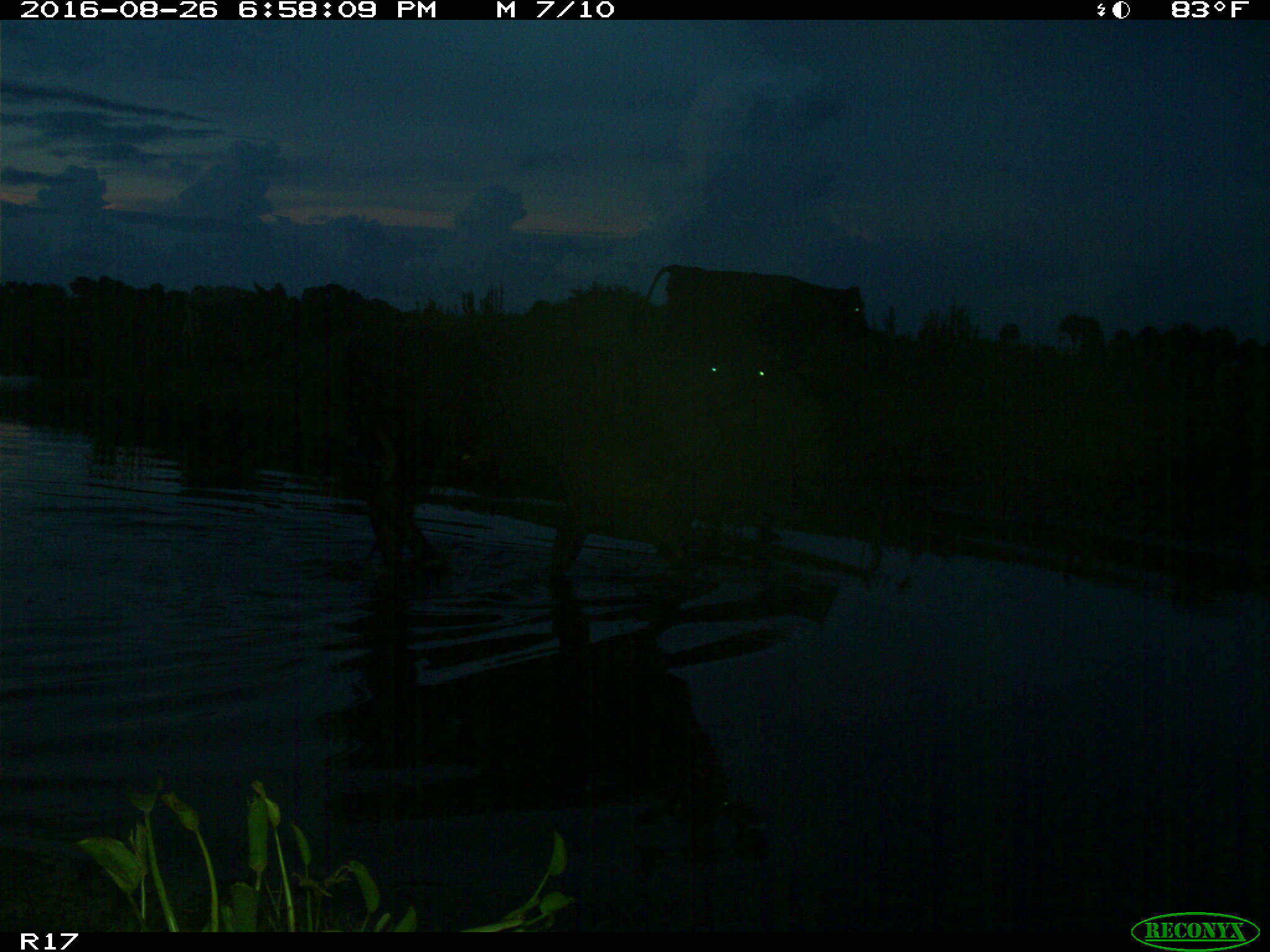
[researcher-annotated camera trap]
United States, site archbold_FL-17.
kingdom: Animalia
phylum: Chordata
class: Mammalia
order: Artiodactyla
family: Bovidae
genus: Bos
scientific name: Bos taurus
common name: domestic cow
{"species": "Bos taurus (domestic cow)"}